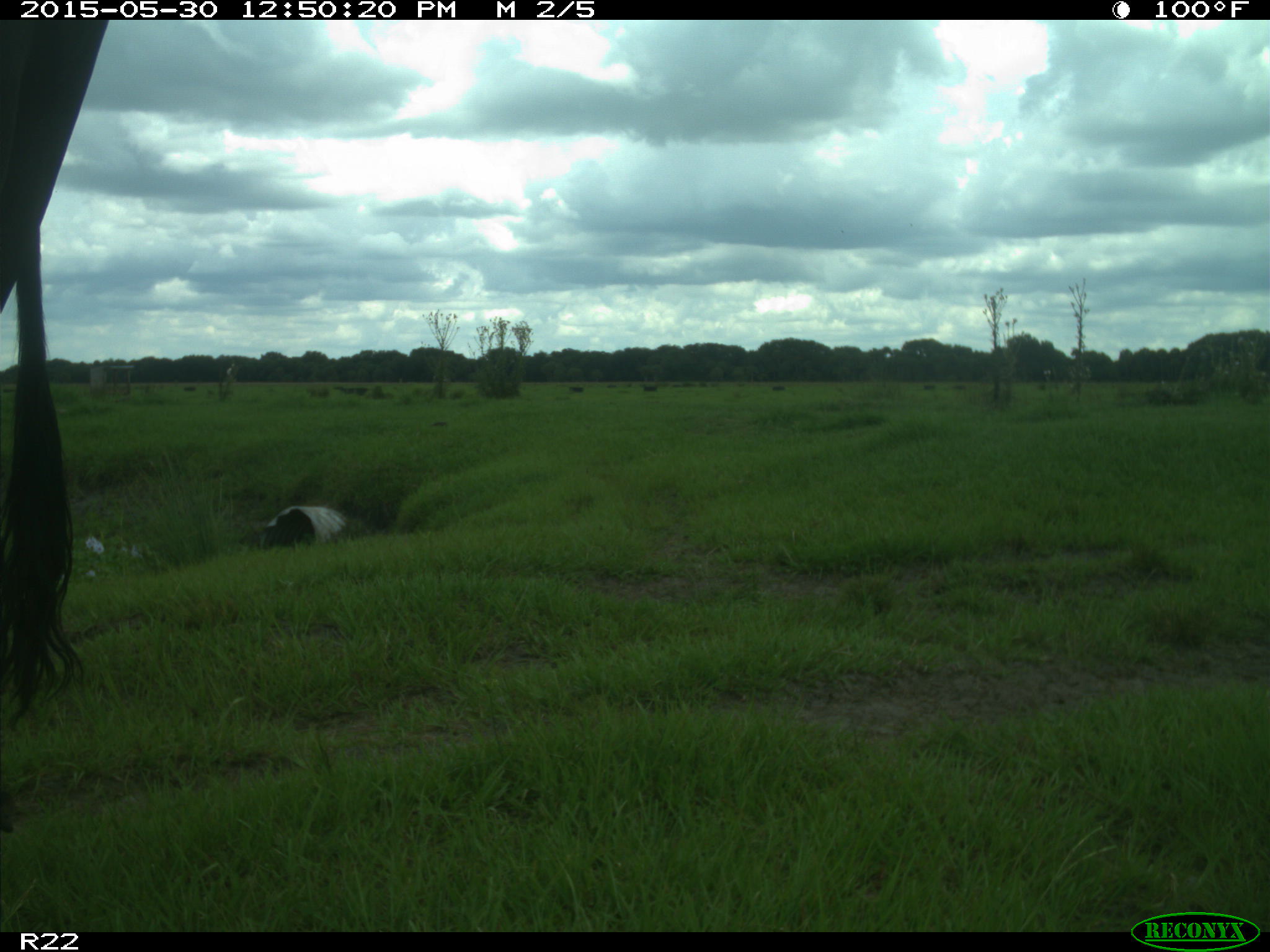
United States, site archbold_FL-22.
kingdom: Animalia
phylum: Chordata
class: Mammalia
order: Artiodactyla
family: Bovidae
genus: Bos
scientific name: Bos taurus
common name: domestic cow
Bos taurus (domestic cow).